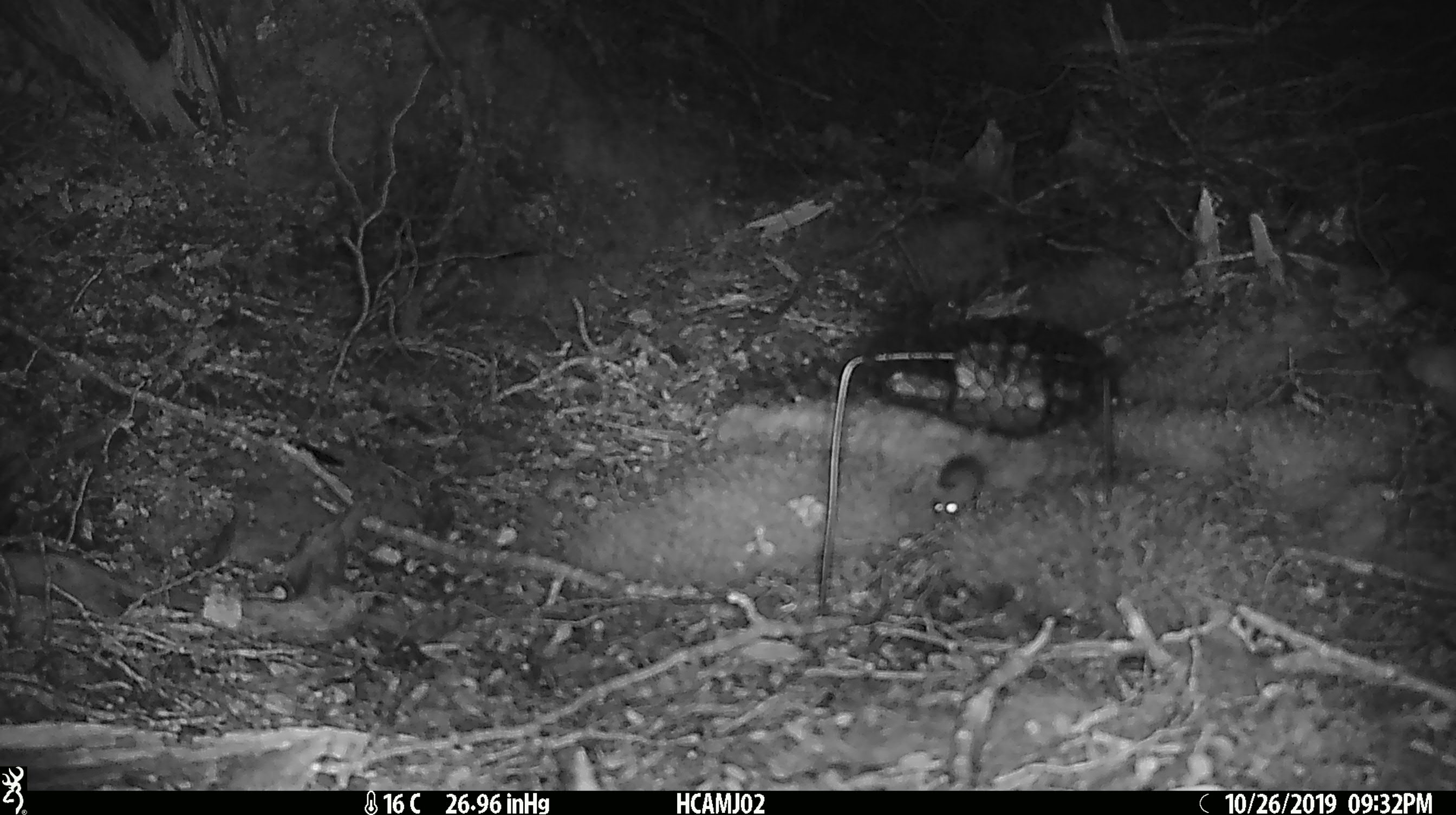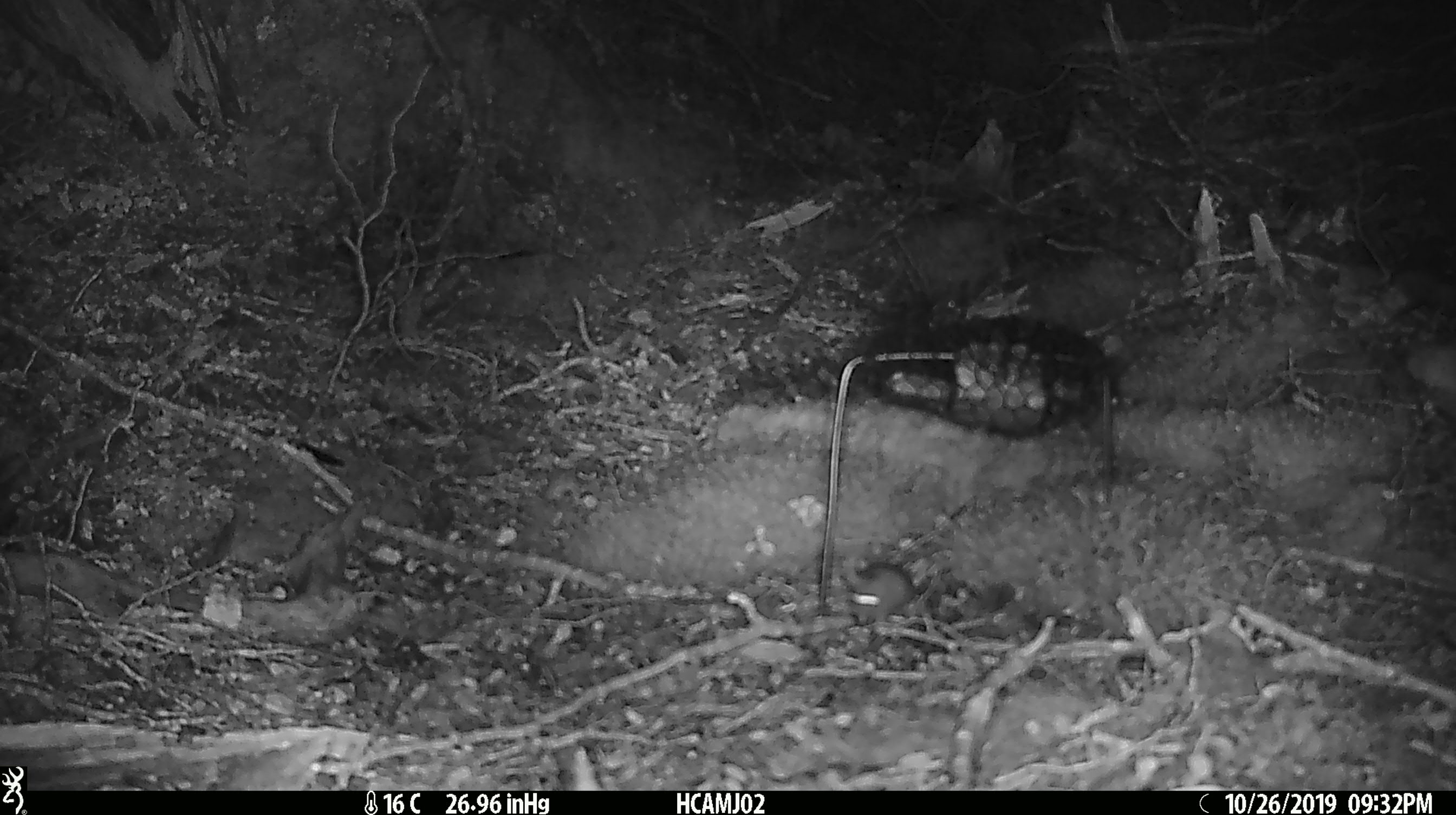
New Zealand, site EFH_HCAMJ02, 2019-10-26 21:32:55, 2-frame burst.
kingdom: Animalia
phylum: Chordata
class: Mammalia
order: Rodentia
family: Muridae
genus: Mus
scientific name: Mus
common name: mouse